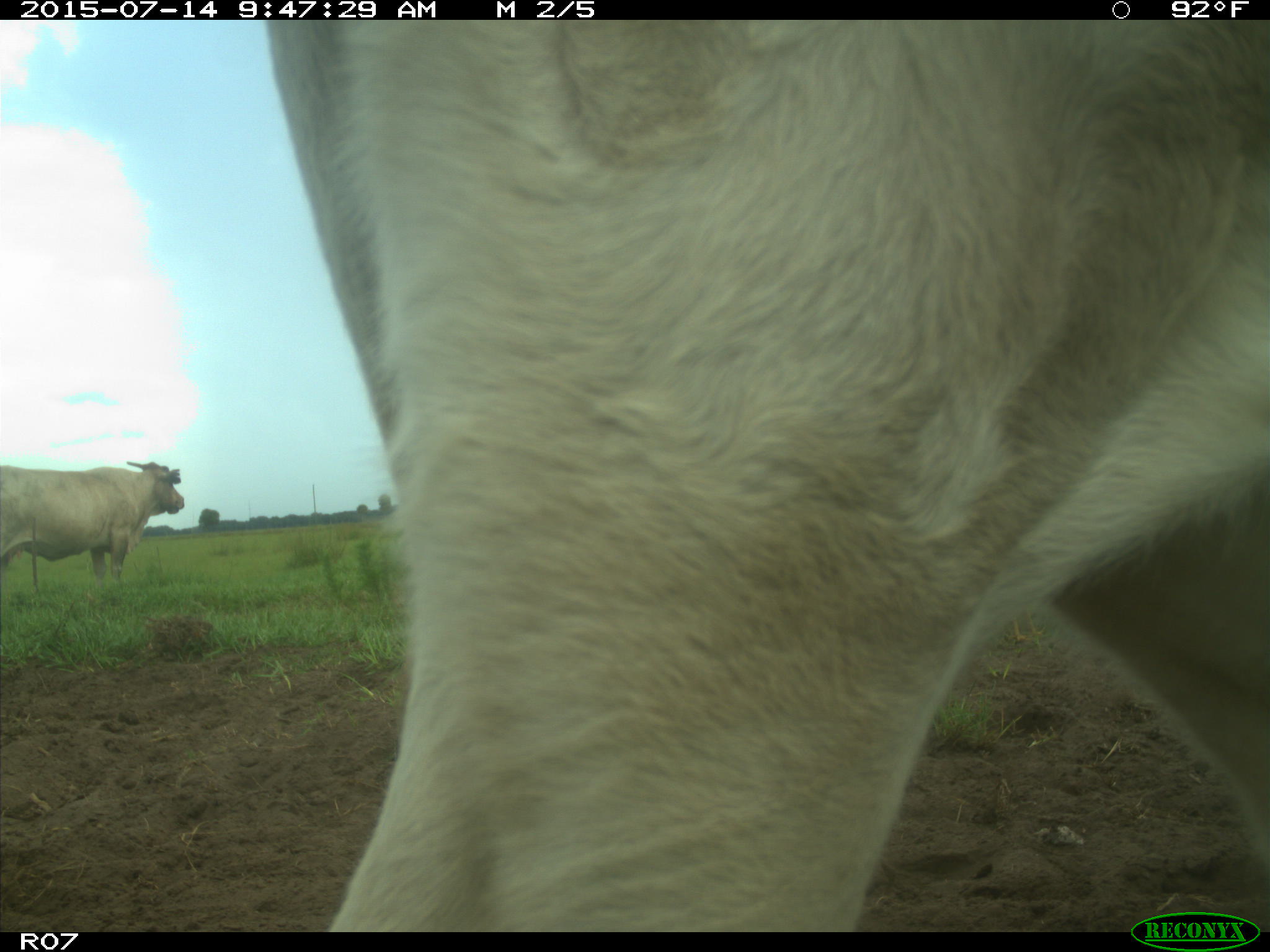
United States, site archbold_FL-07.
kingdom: Animalia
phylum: Chordata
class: Mammalia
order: Artiodactyla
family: Bovidae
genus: Bos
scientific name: Bos taurus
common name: domestic cow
Bos taurus (domestic cow).